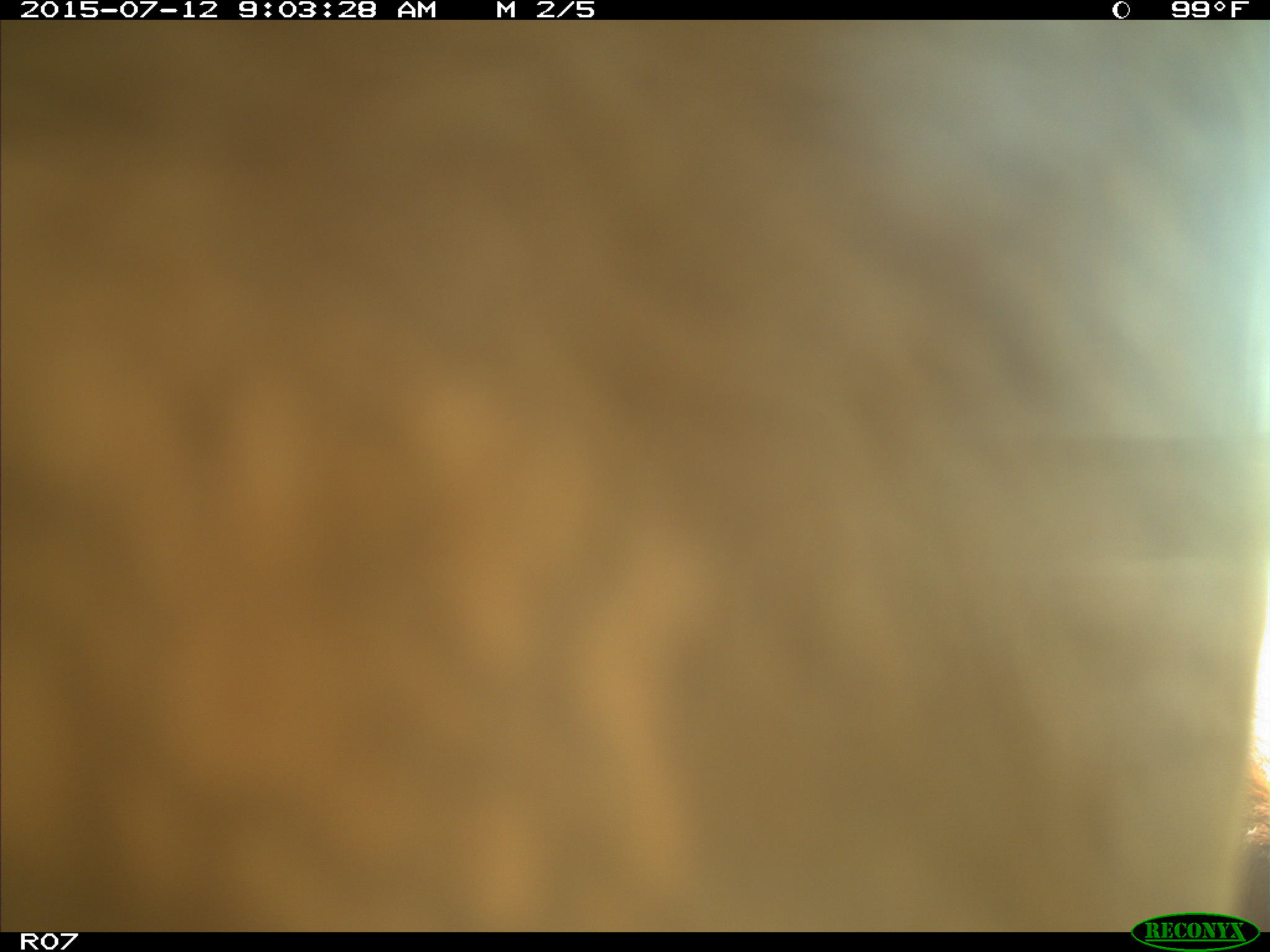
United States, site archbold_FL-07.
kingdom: Animalia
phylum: Chordata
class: Mammalia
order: Artiodactyla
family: Bovidae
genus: Bos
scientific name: Bos taurus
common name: domestic cow